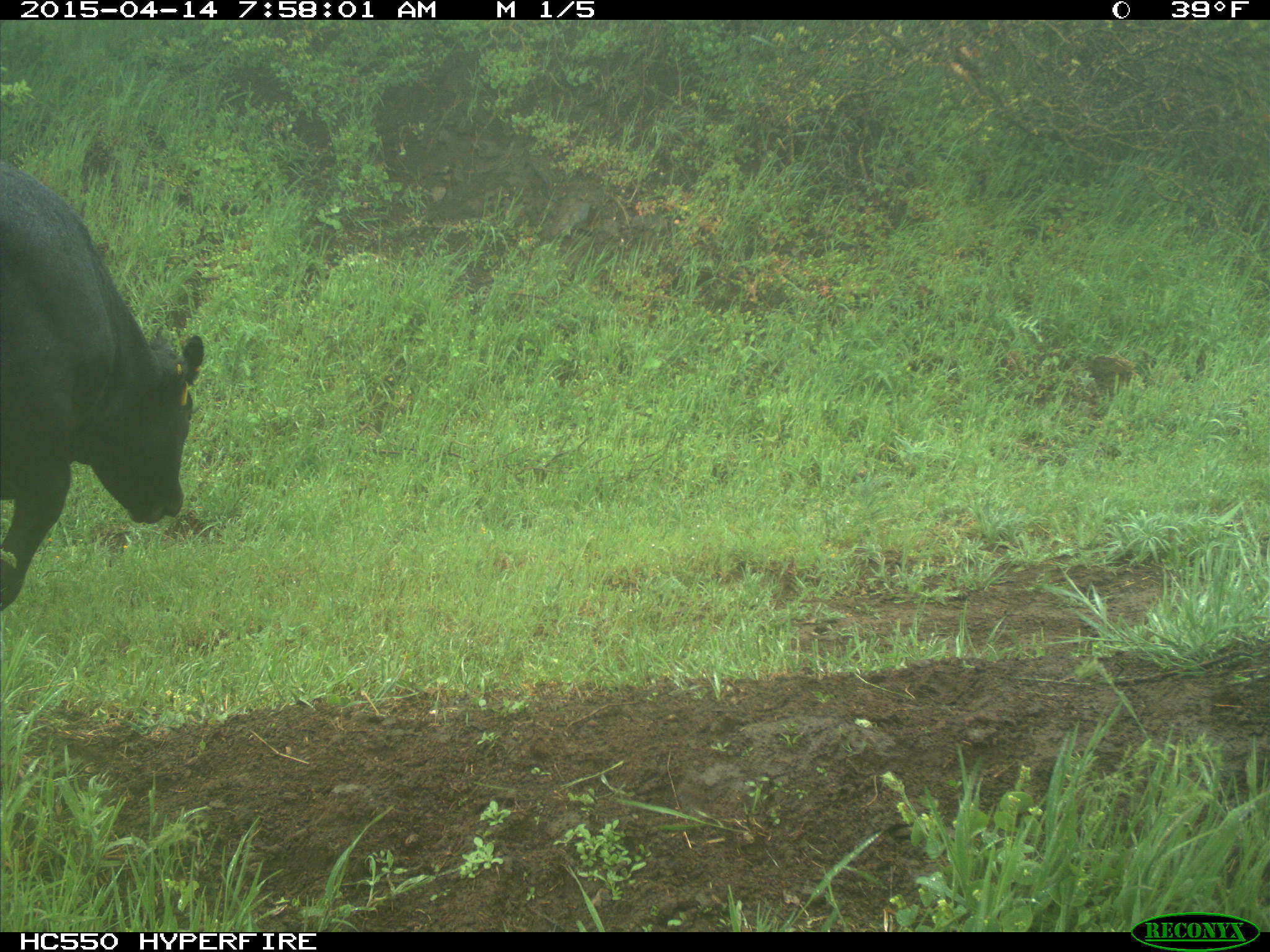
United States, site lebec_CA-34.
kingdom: Animalia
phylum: Chordata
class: Mammalia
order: Artiodactyla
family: Bovidae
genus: Bos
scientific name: Bos taurus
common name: domestic cow